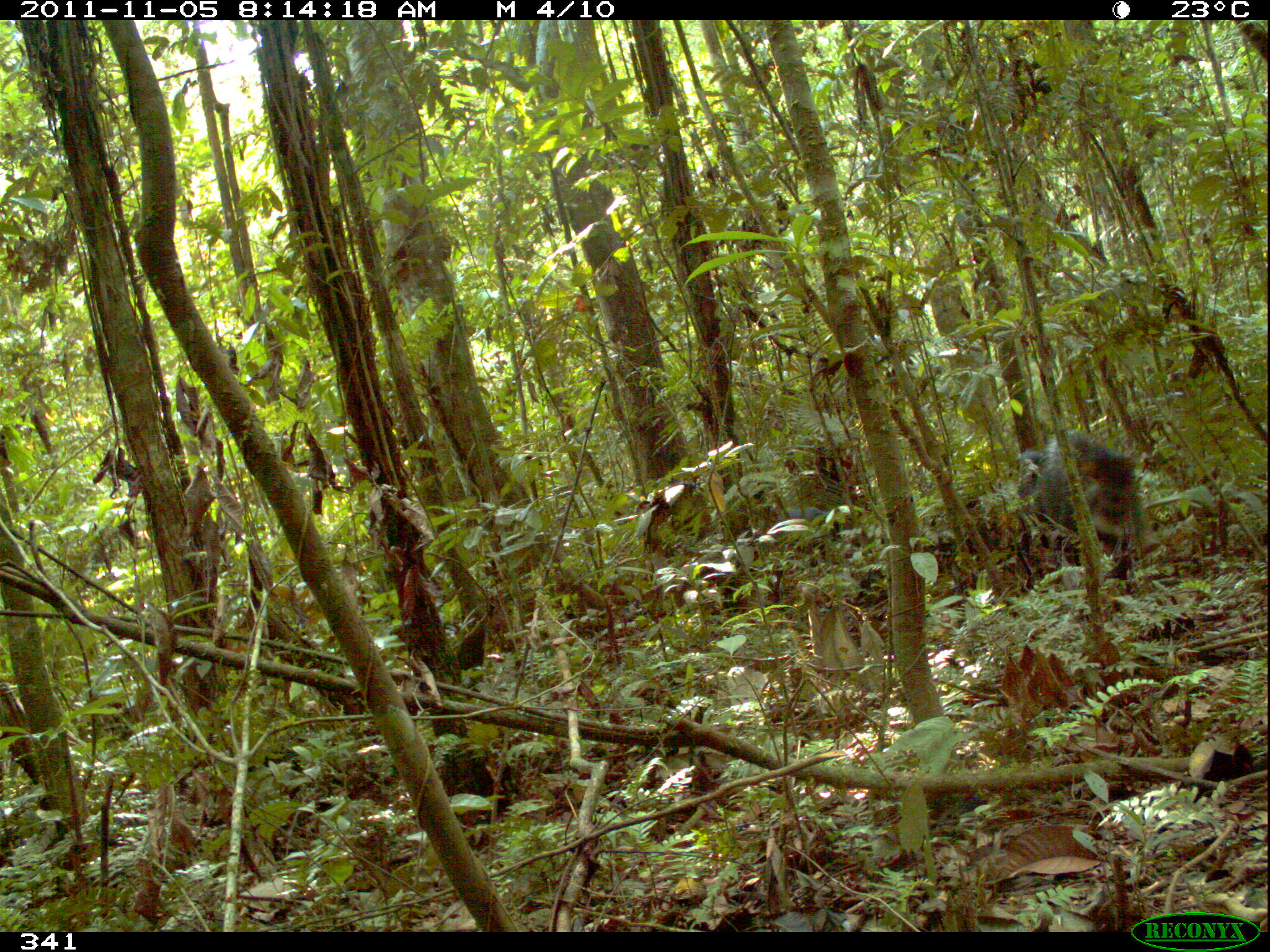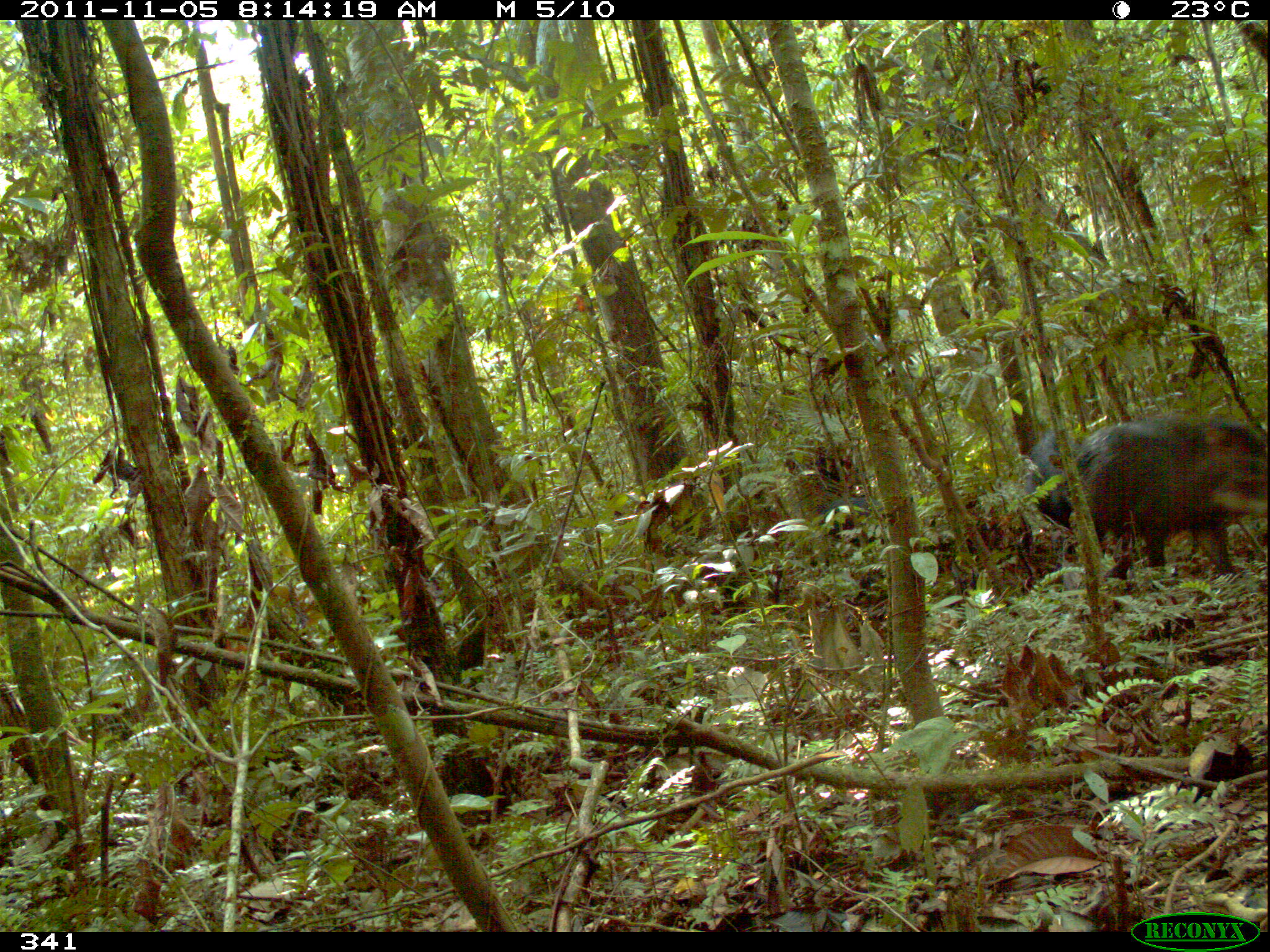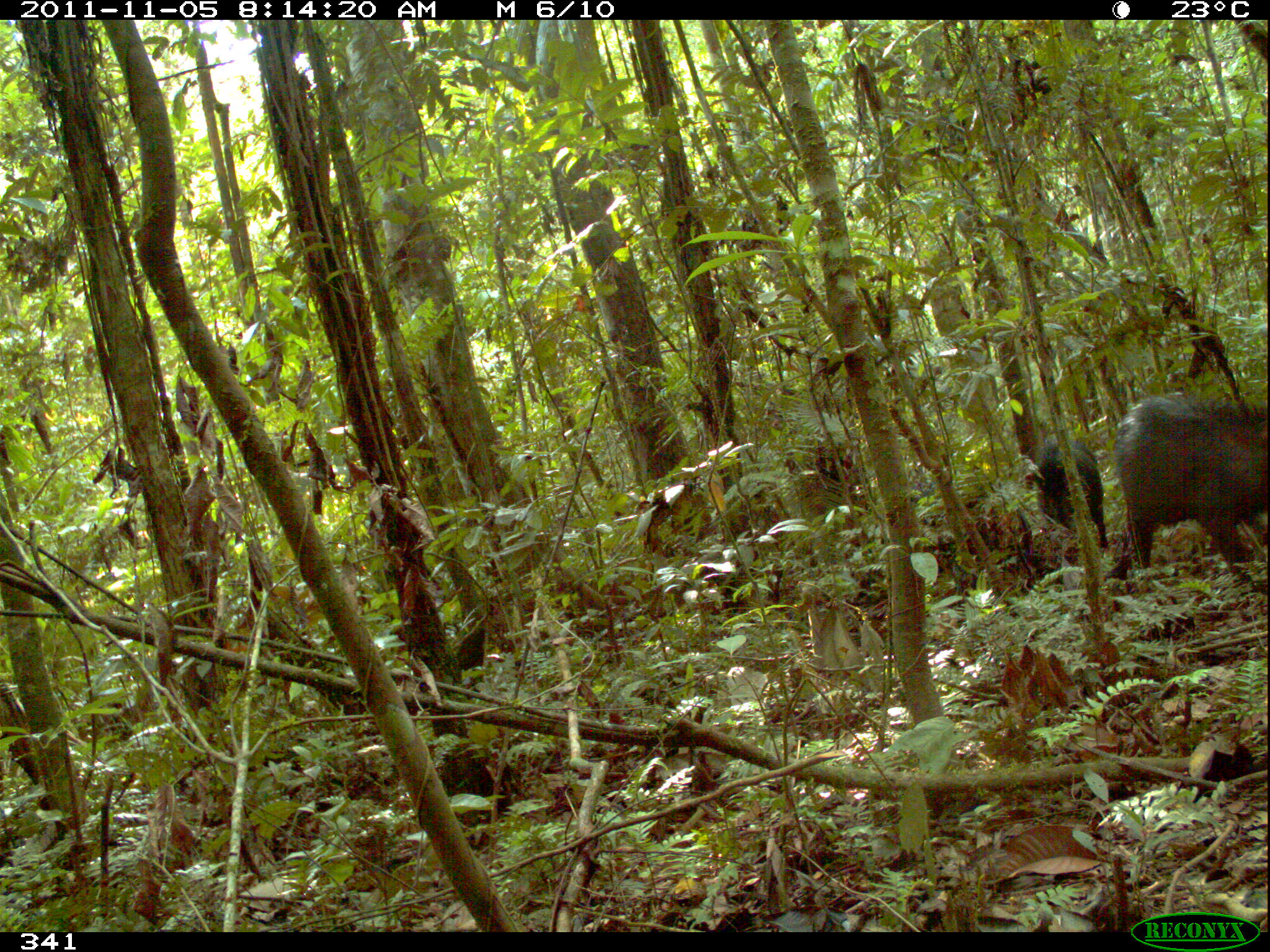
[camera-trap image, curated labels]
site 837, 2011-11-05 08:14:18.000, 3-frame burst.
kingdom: Animalia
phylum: Chordata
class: Mammalia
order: Artiodactyla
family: Tayassuidae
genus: Tayassu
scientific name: Tayassu pecari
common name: white-lipped peccary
Tayassu pecari (white-lipped peccary).